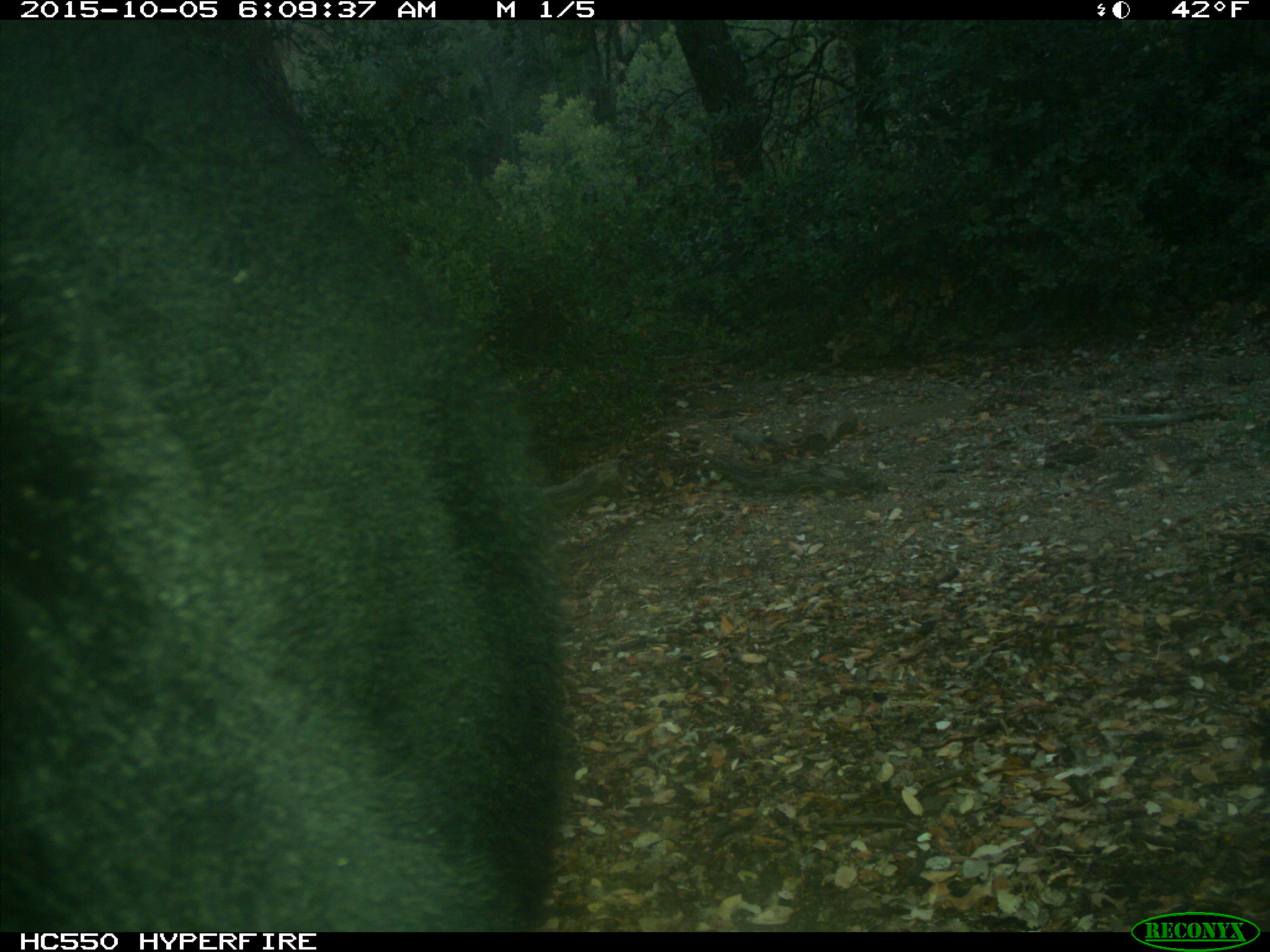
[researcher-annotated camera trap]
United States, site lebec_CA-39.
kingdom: Animalia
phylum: Chordata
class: Mammalia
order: Carnivora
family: Ursidae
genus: Ursus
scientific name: Ursus americanus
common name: american black bear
Ursus americanus (american black bear).